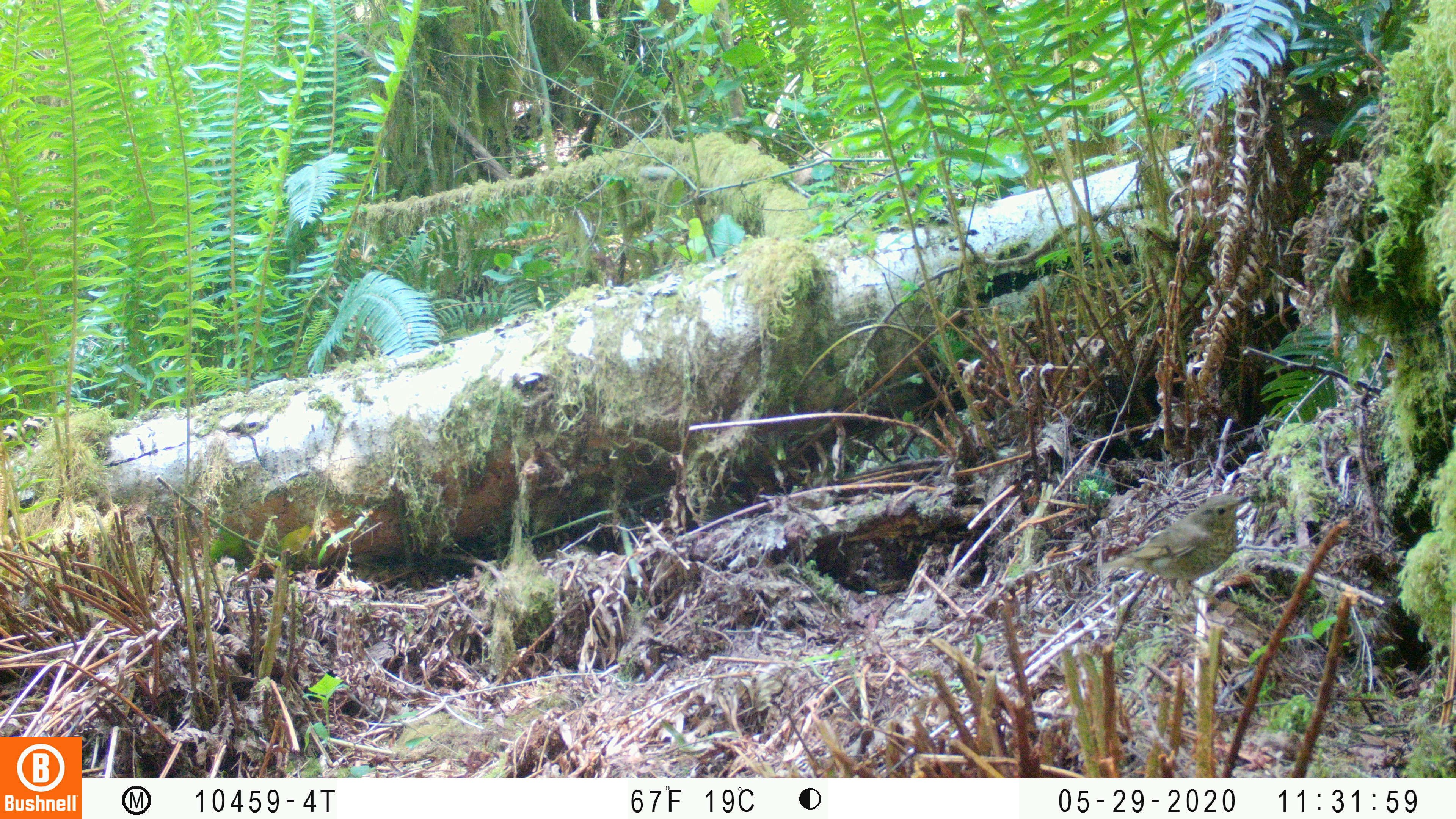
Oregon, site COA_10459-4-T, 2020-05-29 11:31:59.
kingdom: Animalia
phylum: Chordata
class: Aves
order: Passeriformes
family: Turdidae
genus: Catharus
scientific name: Catharus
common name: brown thrushes and nightingale-thrushes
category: catharus species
Catharus species (brown thrushes and nightingale-thrushes) (Catharus).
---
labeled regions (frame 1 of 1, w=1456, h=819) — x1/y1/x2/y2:
catharus species: 1099/488/1252/592